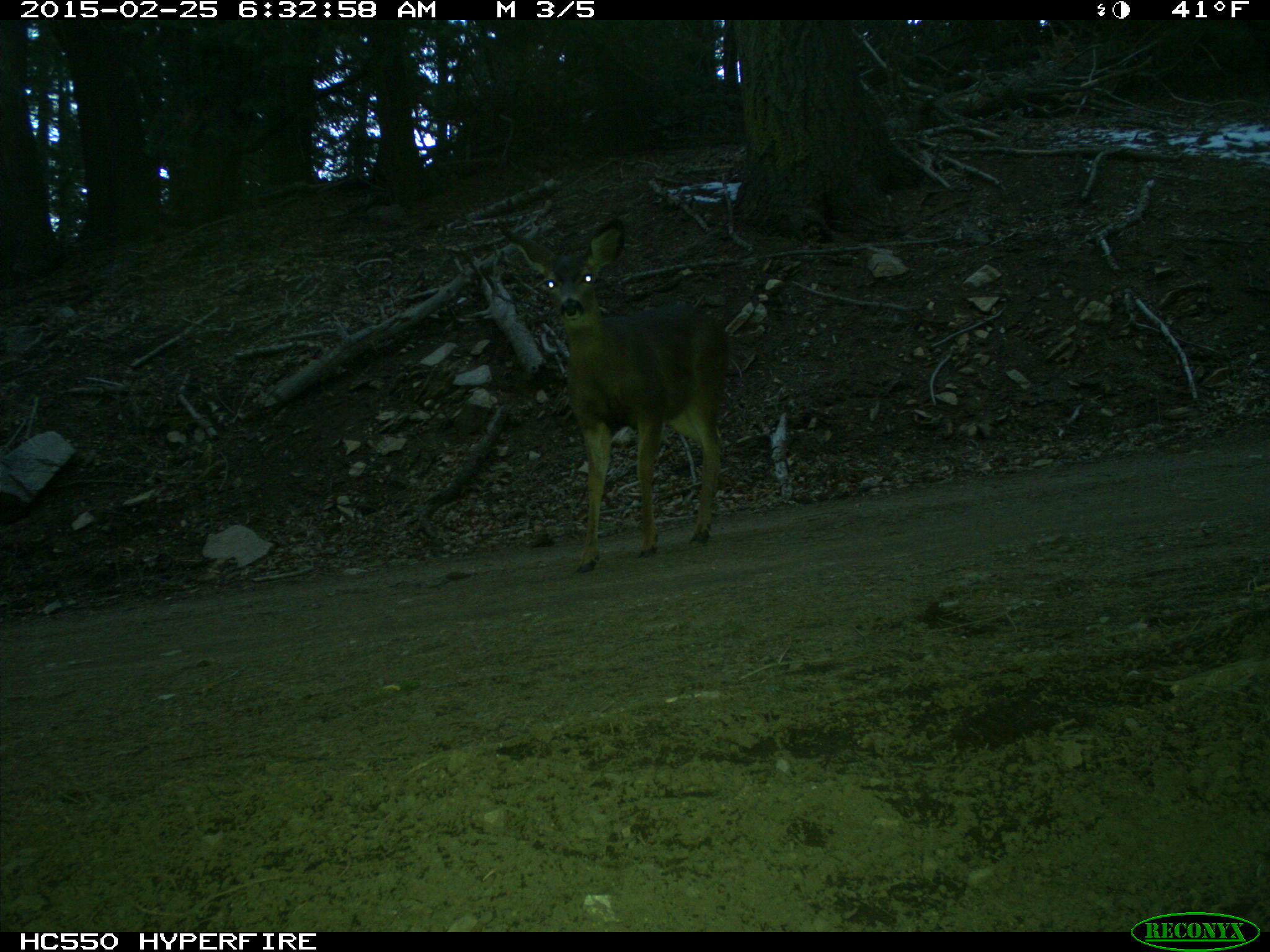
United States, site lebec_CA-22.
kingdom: Animalia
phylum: Chordata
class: Mammalia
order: Artiodactyla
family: Cervidae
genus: Odocoileus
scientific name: Odocoileus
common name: deer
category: unidentified deer